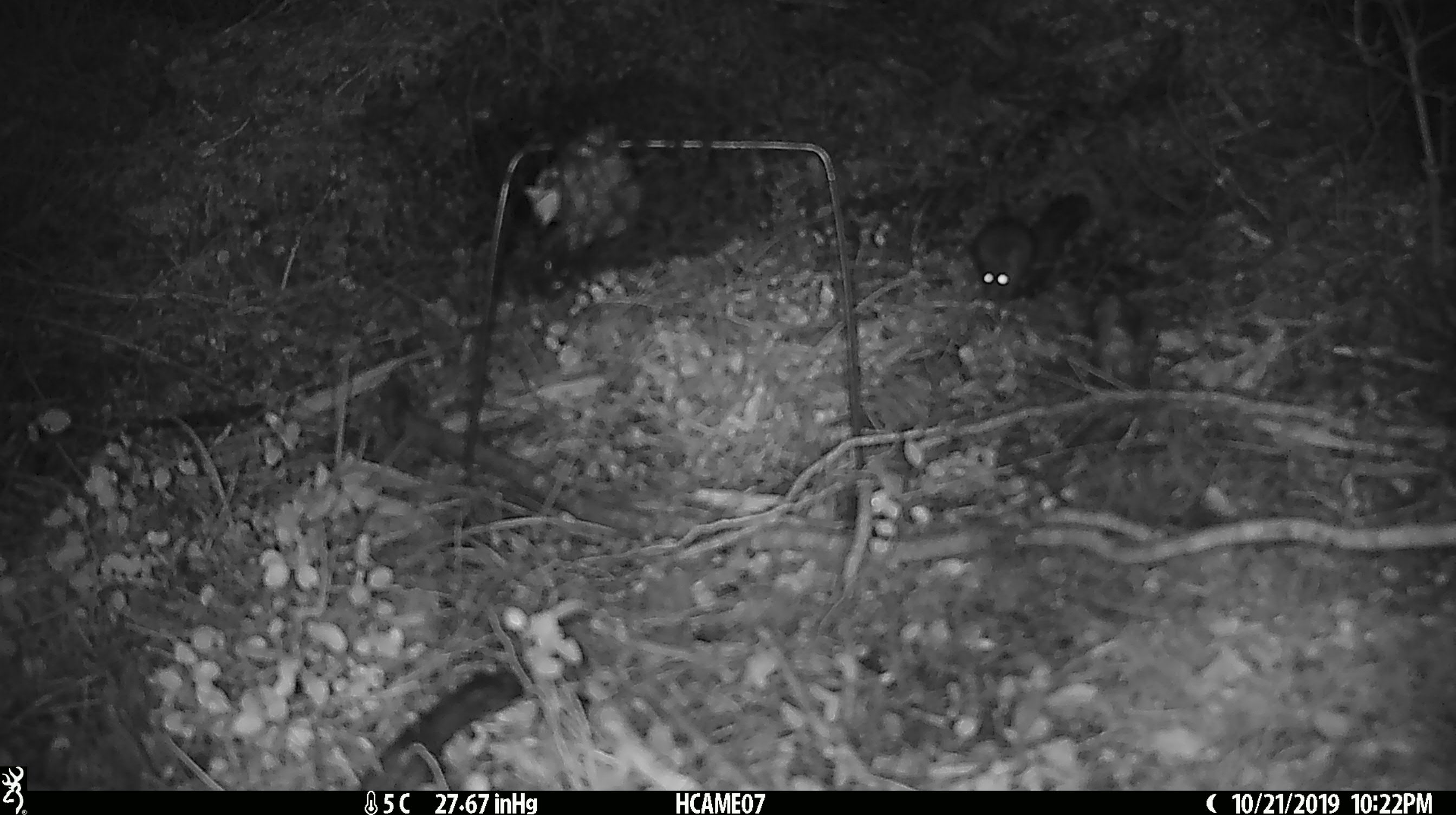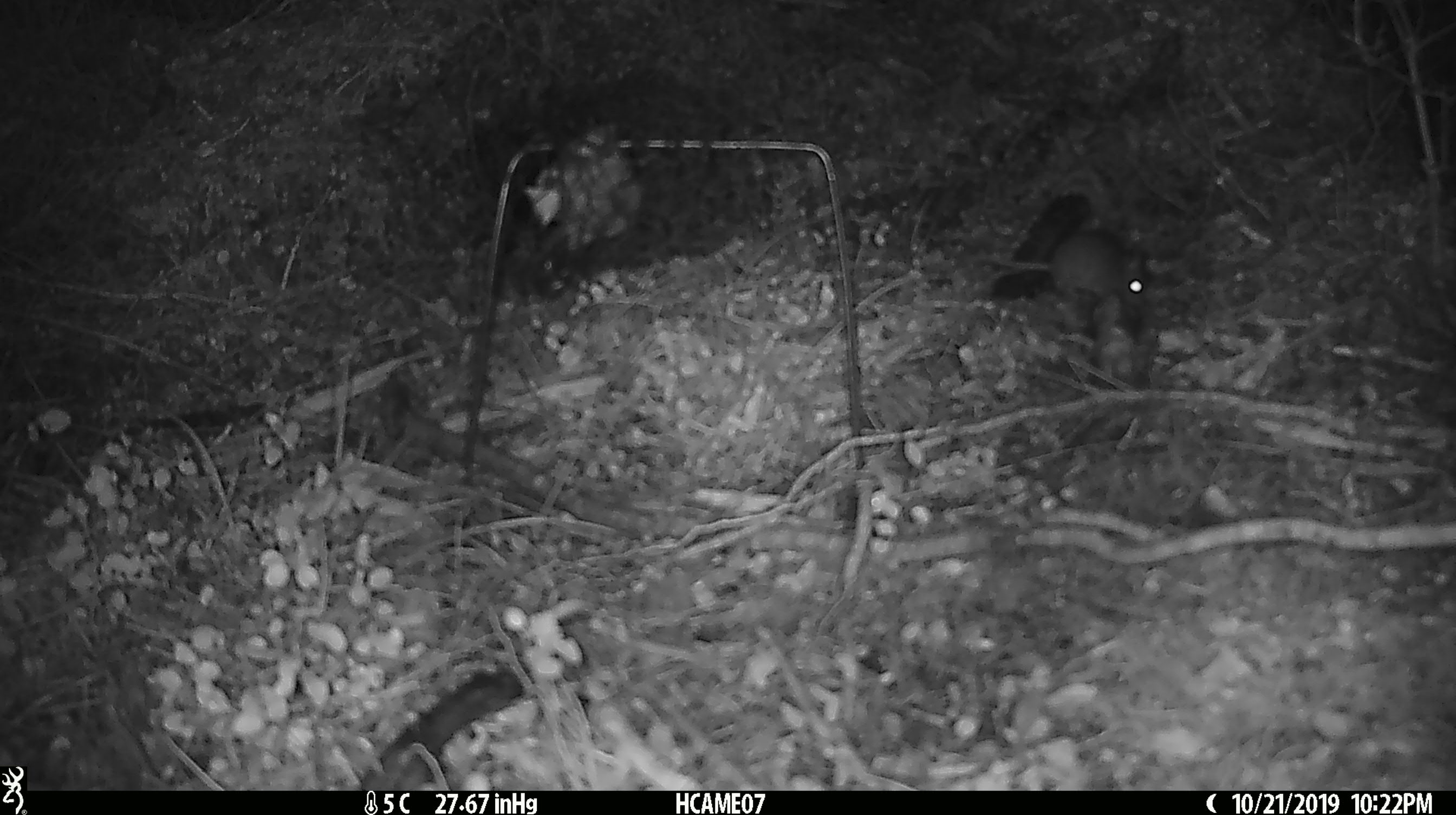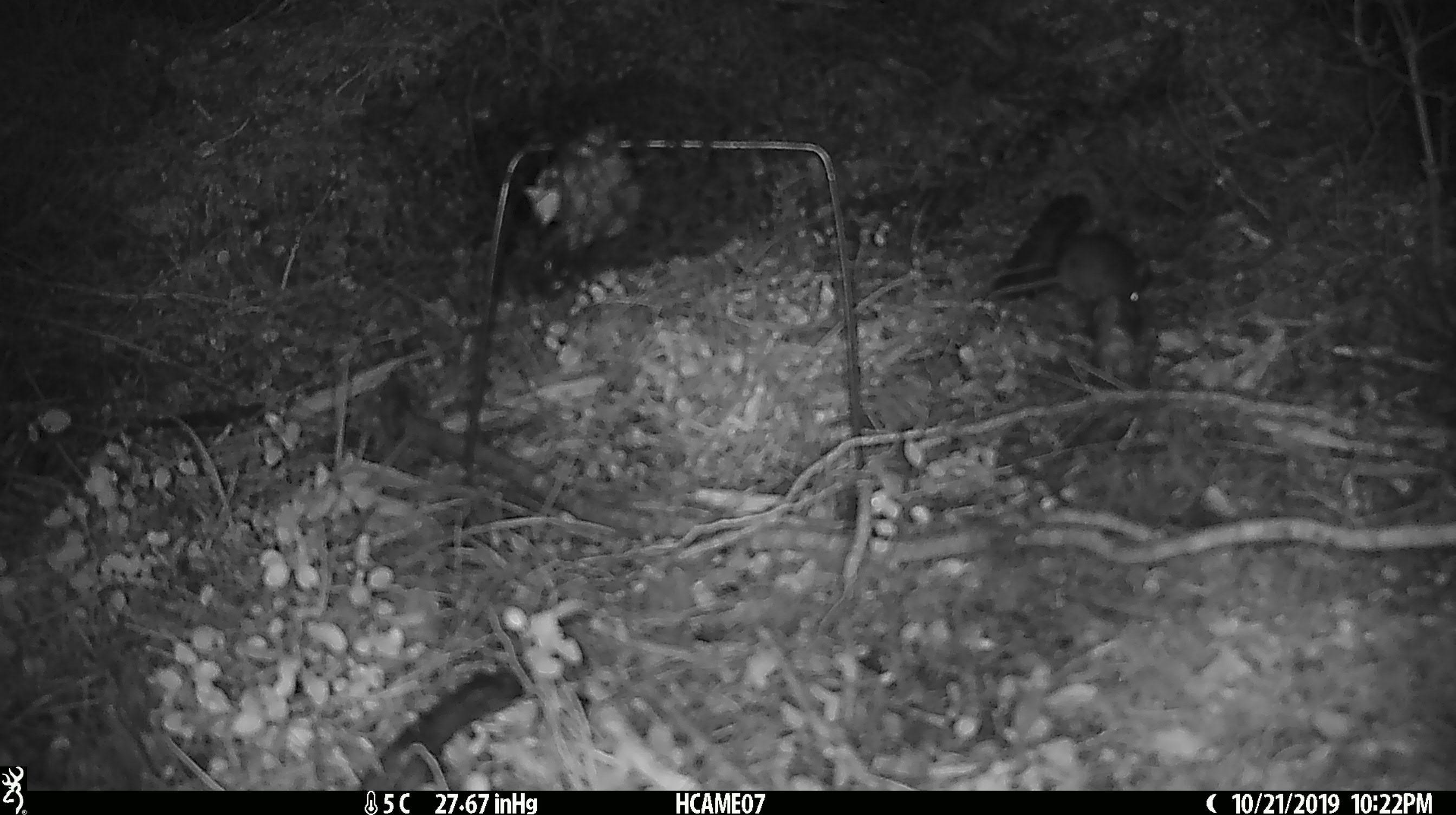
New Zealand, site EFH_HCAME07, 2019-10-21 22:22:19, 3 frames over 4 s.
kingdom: Animalia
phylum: Chordata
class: Mammalia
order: Rodentia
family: Muridae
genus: Mus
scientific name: Mus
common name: mouse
Mouse (Mus).